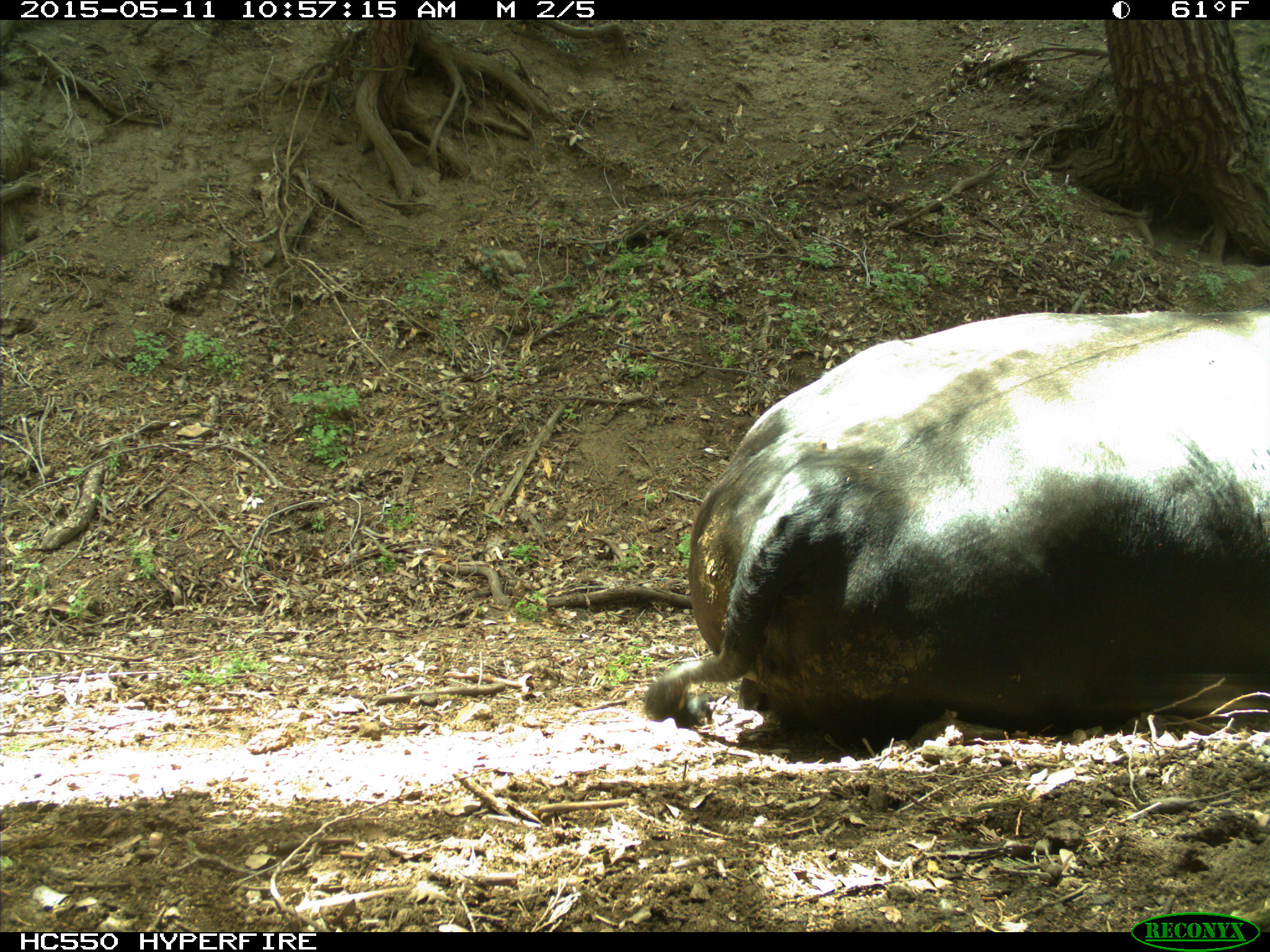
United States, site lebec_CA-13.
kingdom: Animalia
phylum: Chordata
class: Mammalia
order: Artiodactyla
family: Bovidae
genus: Bos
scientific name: Bos taurus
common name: domestic cow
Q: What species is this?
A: Bos taurus (domestic cow).